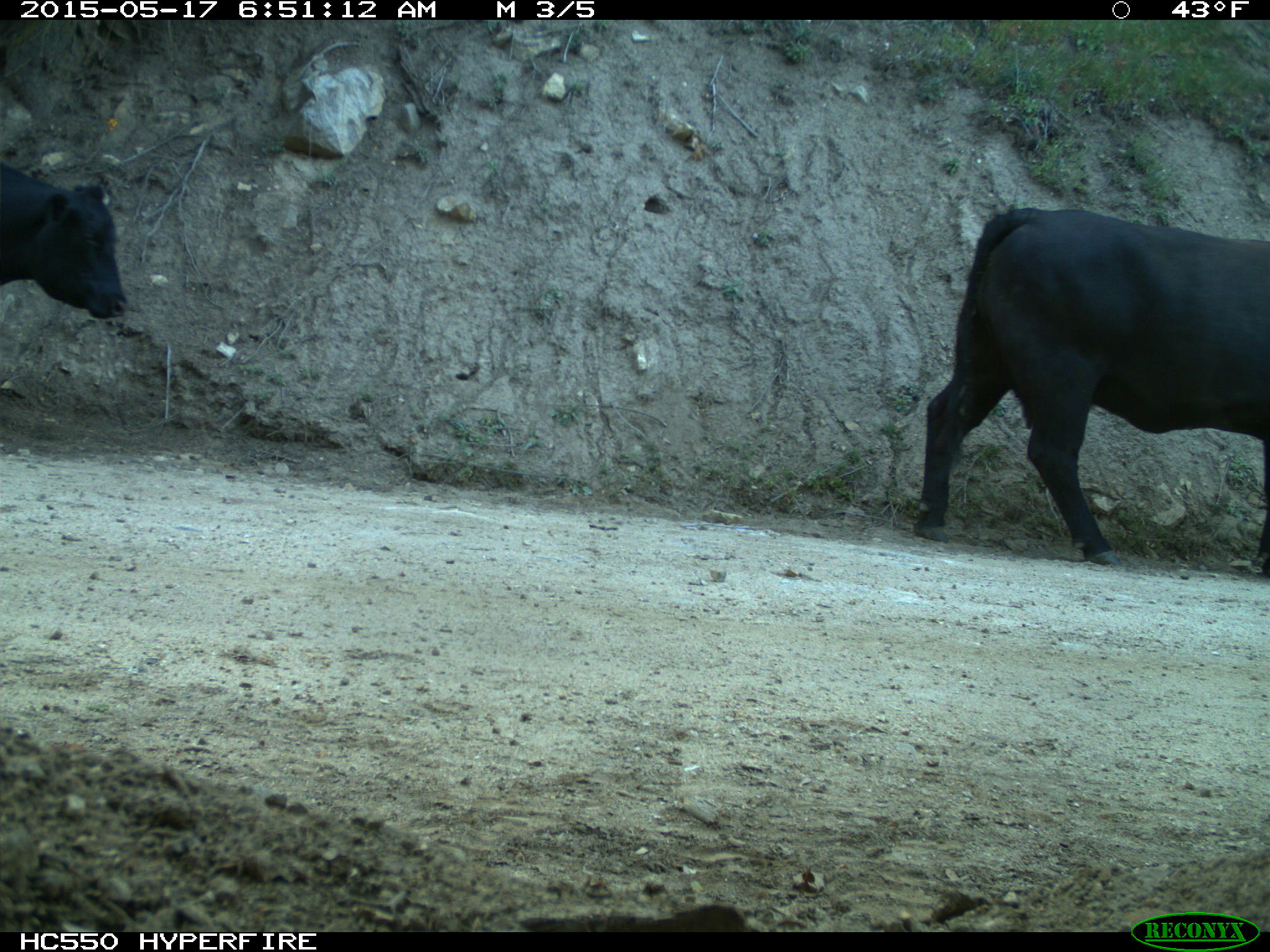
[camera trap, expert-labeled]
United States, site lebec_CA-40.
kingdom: Animalia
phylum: Chordata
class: Mammalia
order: Artiodactyla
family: Bovidae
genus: Bos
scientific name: Bos taurus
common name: domestic cow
Bos taurus (domestic cow).